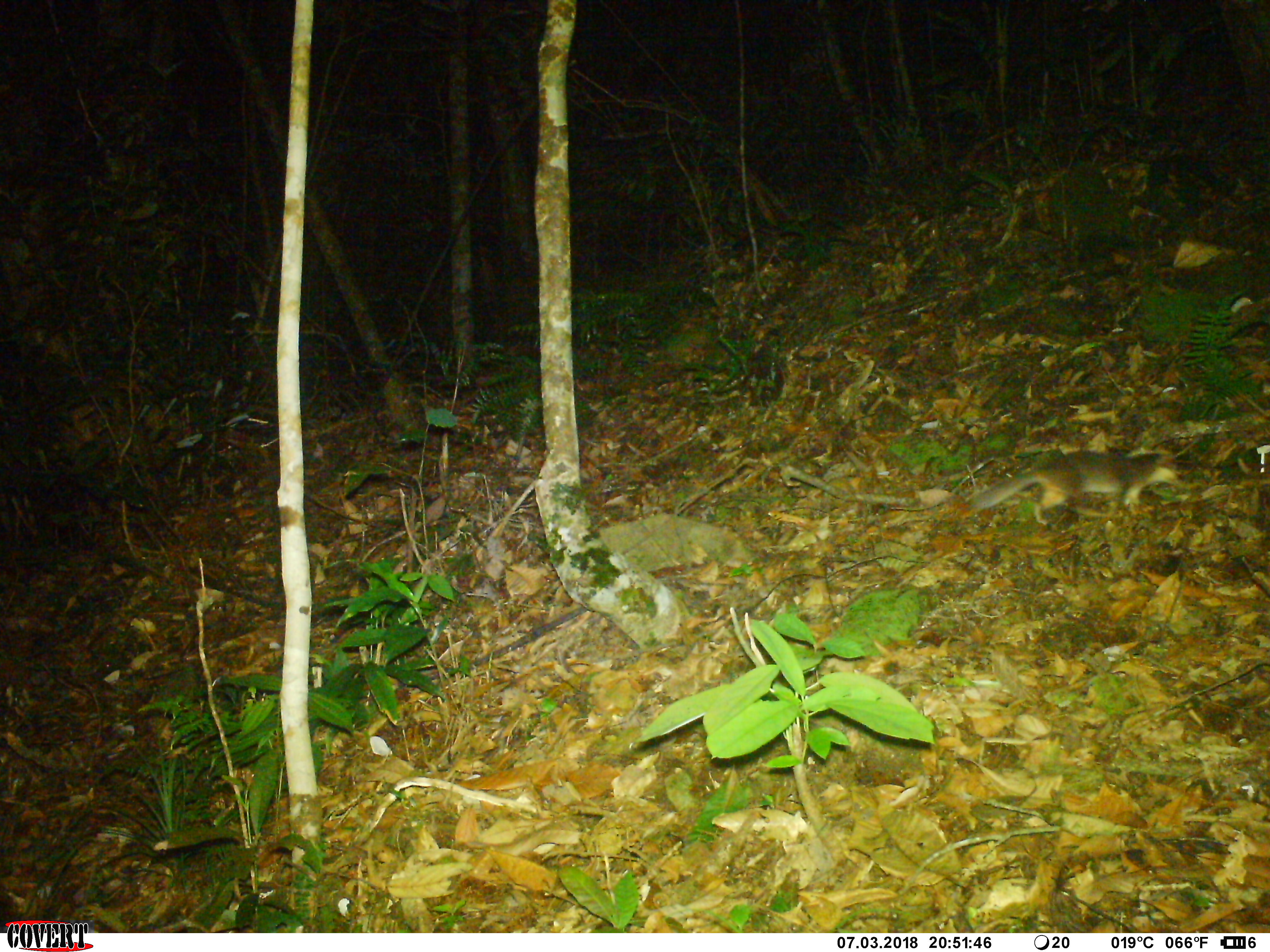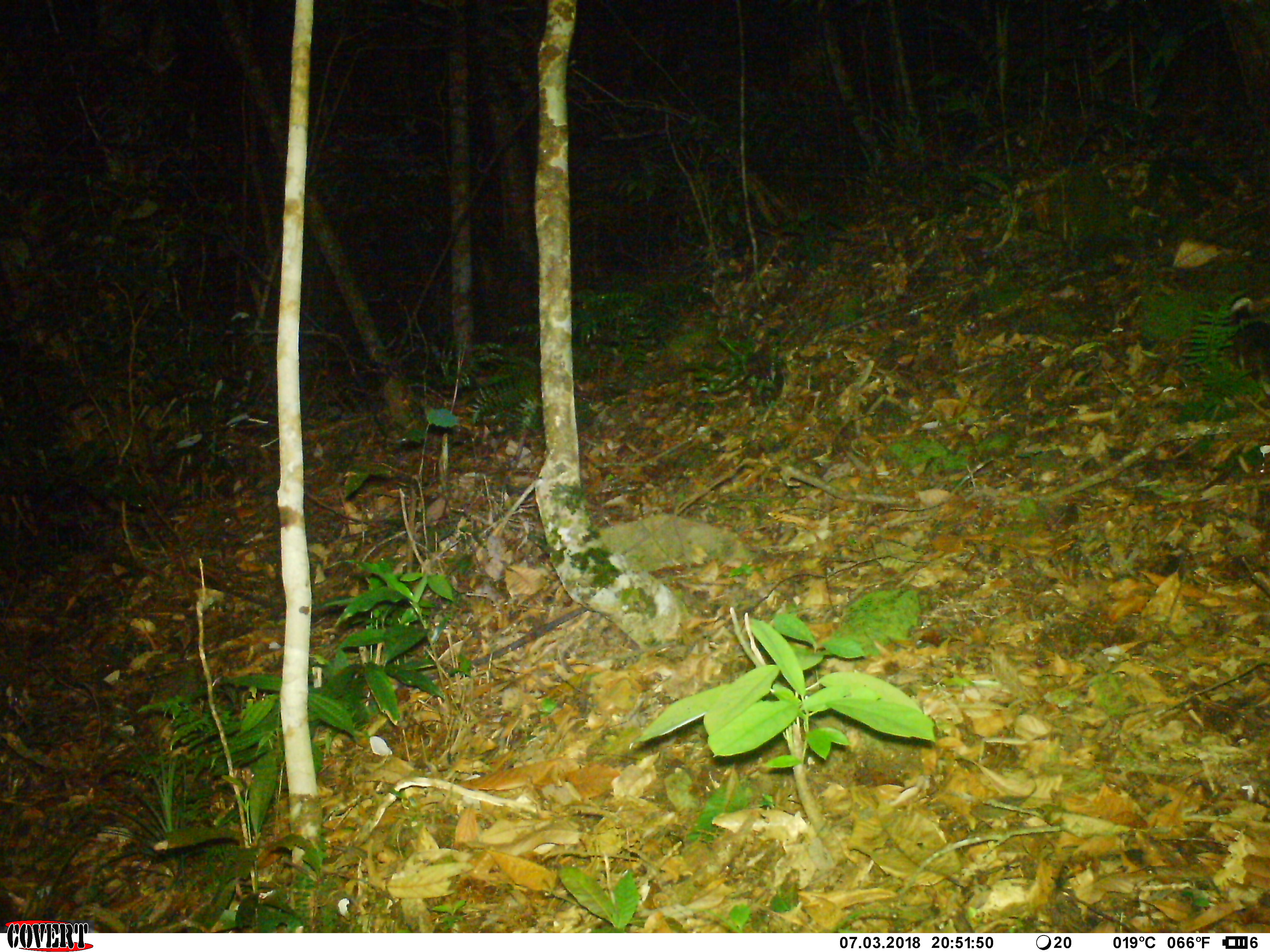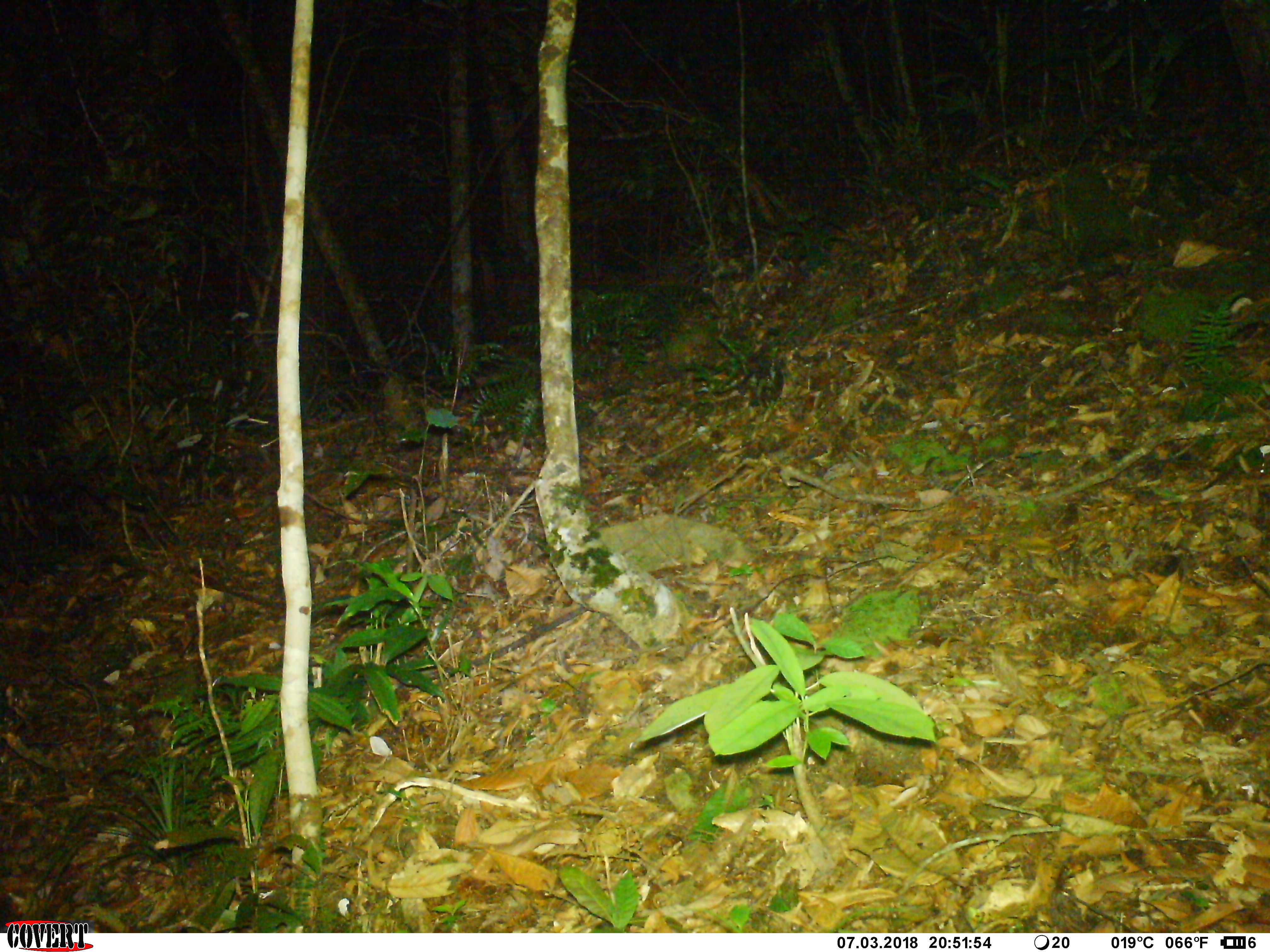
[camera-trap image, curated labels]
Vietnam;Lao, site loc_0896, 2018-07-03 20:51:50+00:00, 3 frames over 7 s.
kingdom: Animalia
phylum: Chordata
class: Mammalia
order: Carnivora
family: Mustelidae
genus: Melogale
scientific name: Melogale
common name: ferret badger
Ferret badger (Melogale). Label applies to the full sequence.